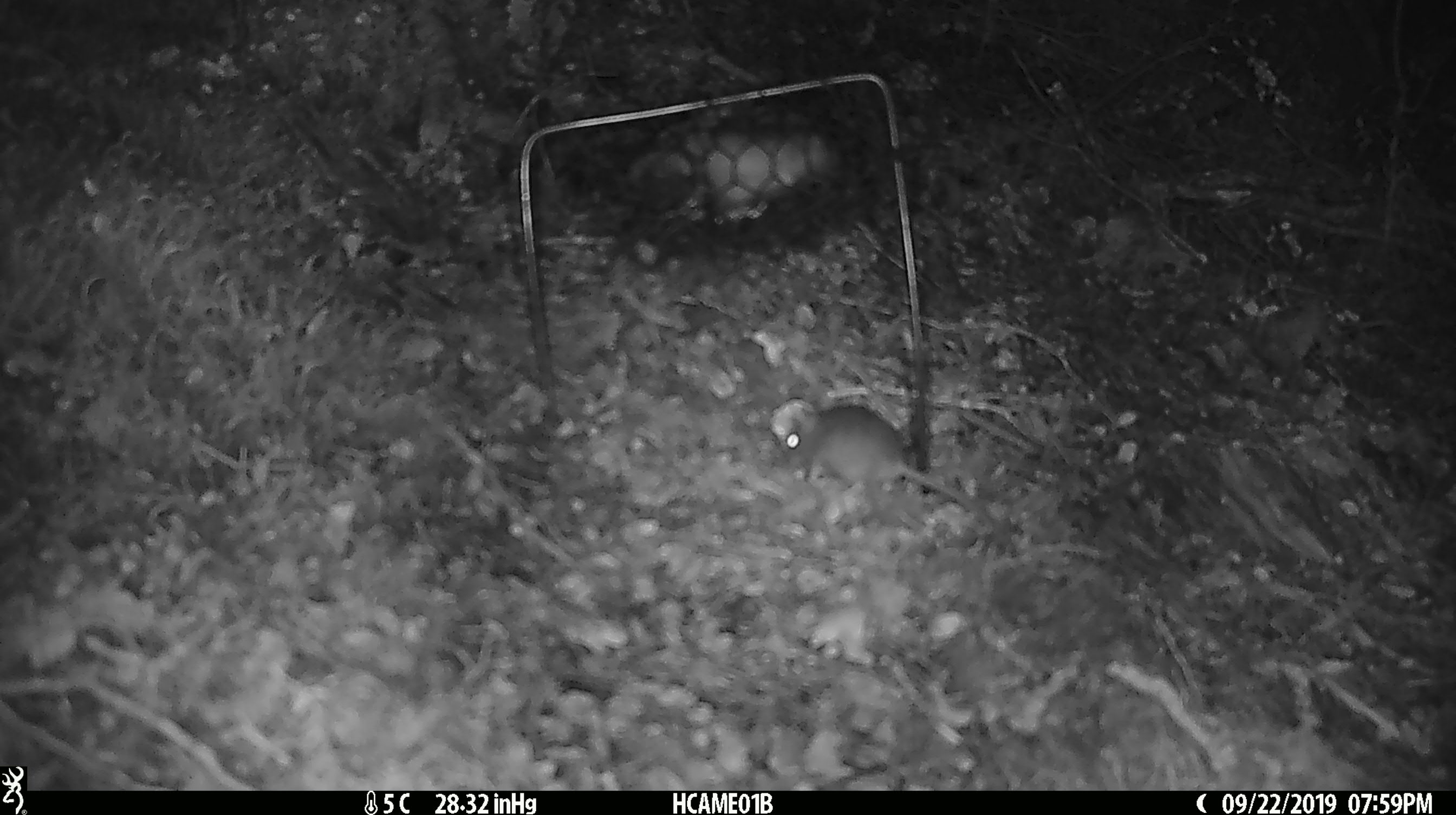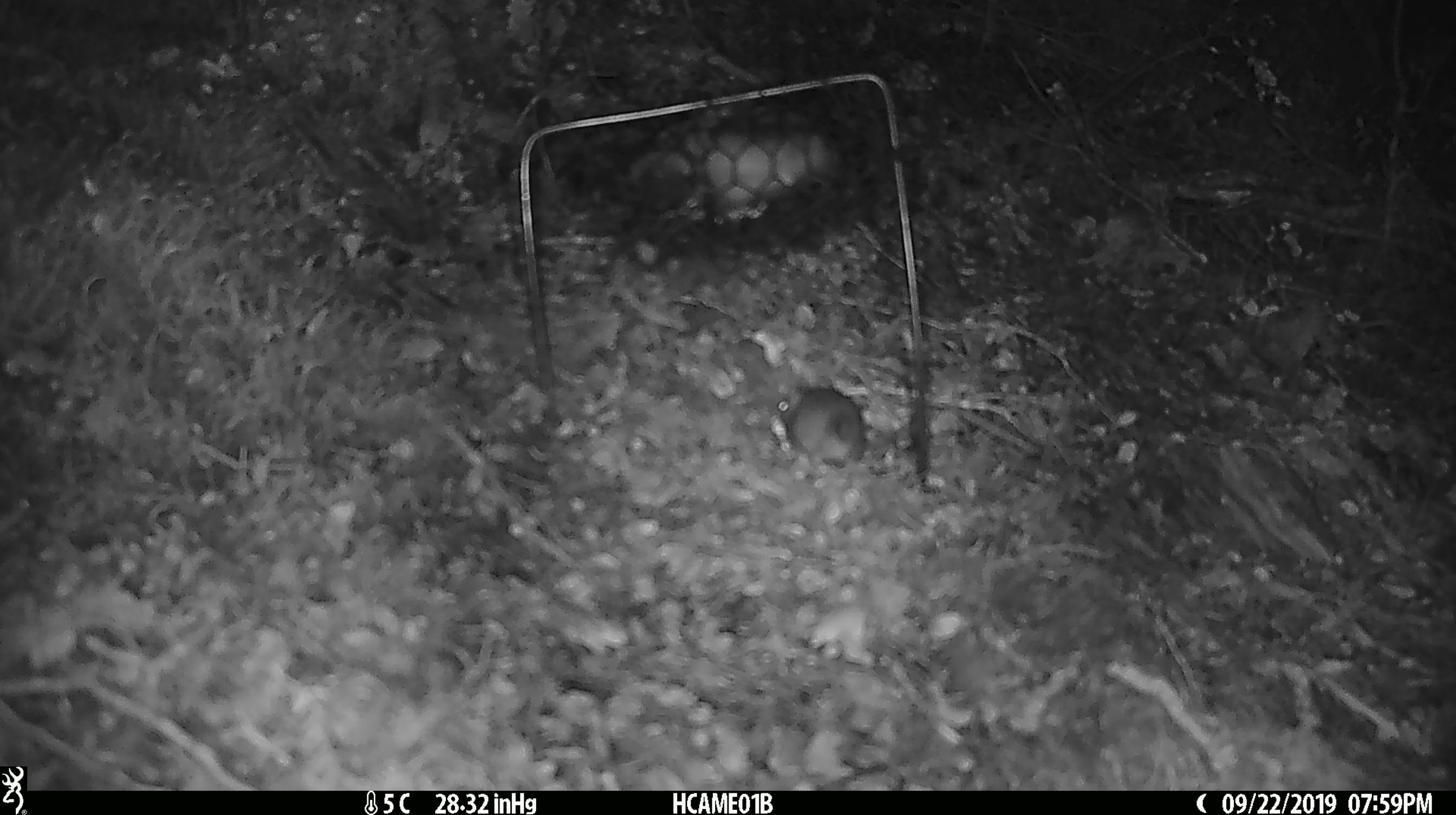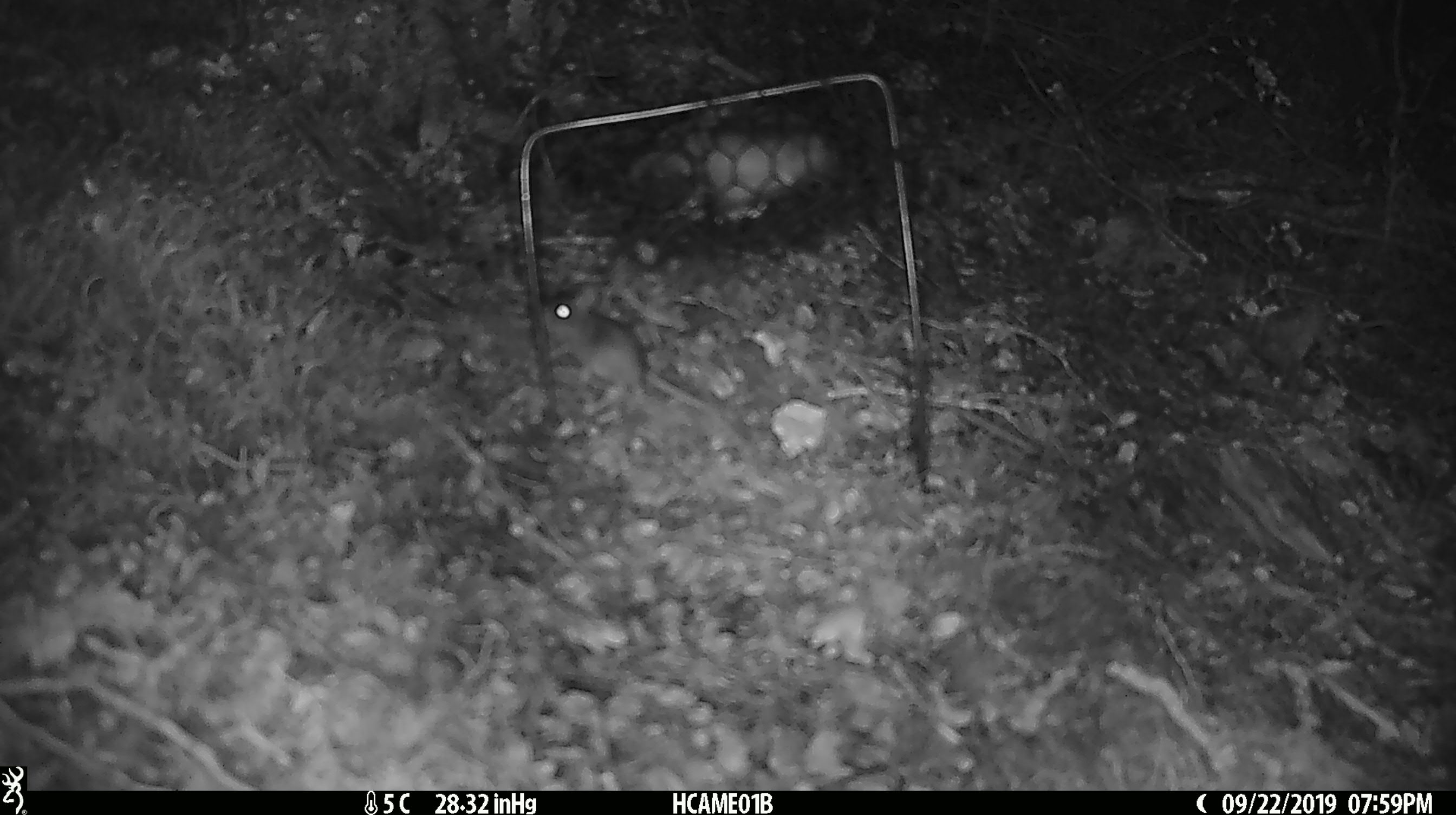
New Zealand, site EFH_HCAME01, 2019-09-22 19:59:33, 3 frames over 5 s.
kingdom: Animalia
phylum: Chordata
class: Mammalia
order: Rodentia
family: Muridae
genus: Mus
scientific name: Mus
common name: mouse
Mouse (Mus).